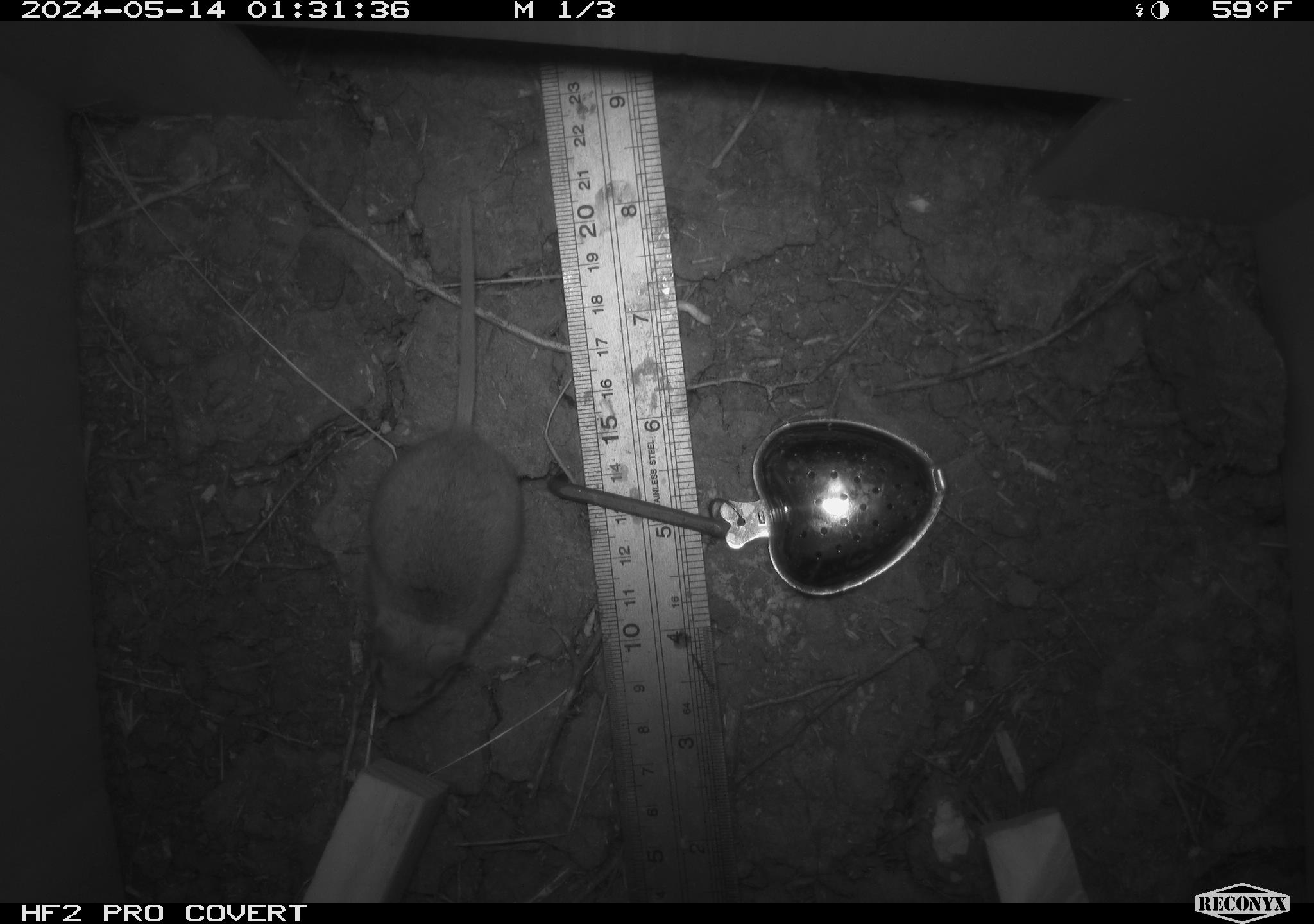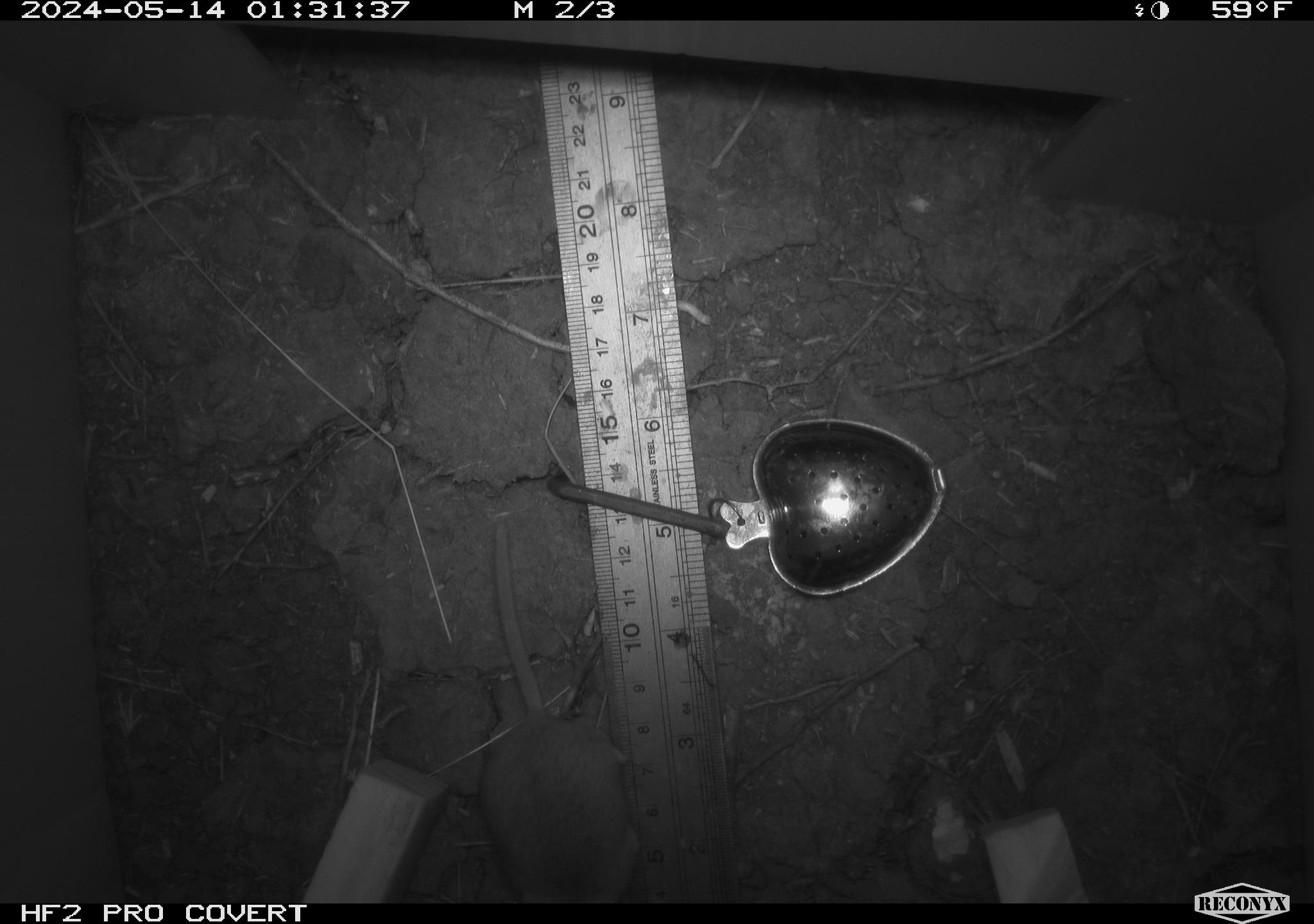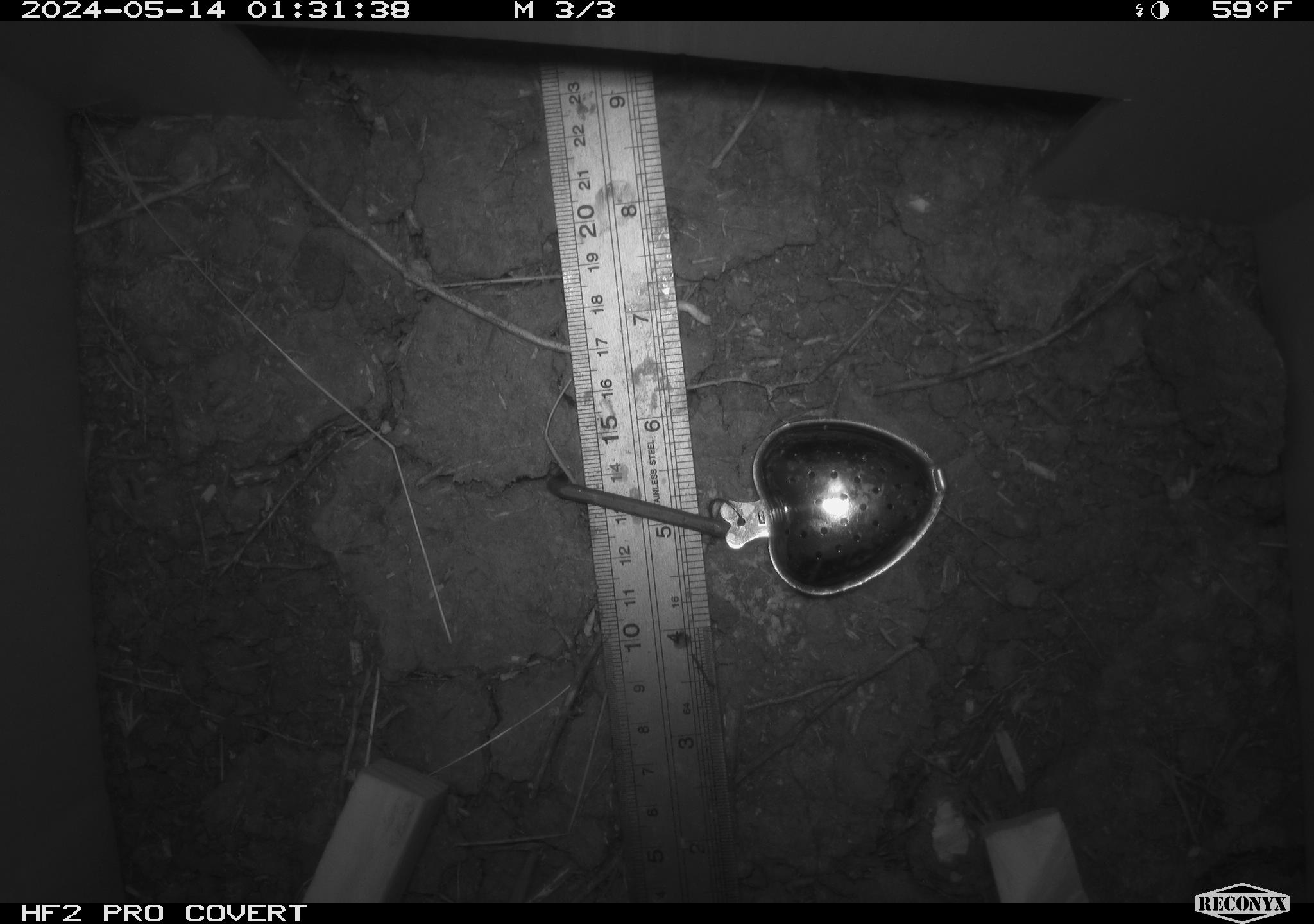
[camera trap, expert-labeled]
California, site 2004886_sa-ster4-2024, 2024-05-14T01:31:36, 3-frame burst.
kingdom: Animalia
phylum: Chordata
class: Mammalia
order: Rodentia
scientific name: Rodentia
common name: mouse species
Mouse species (Rodentia).